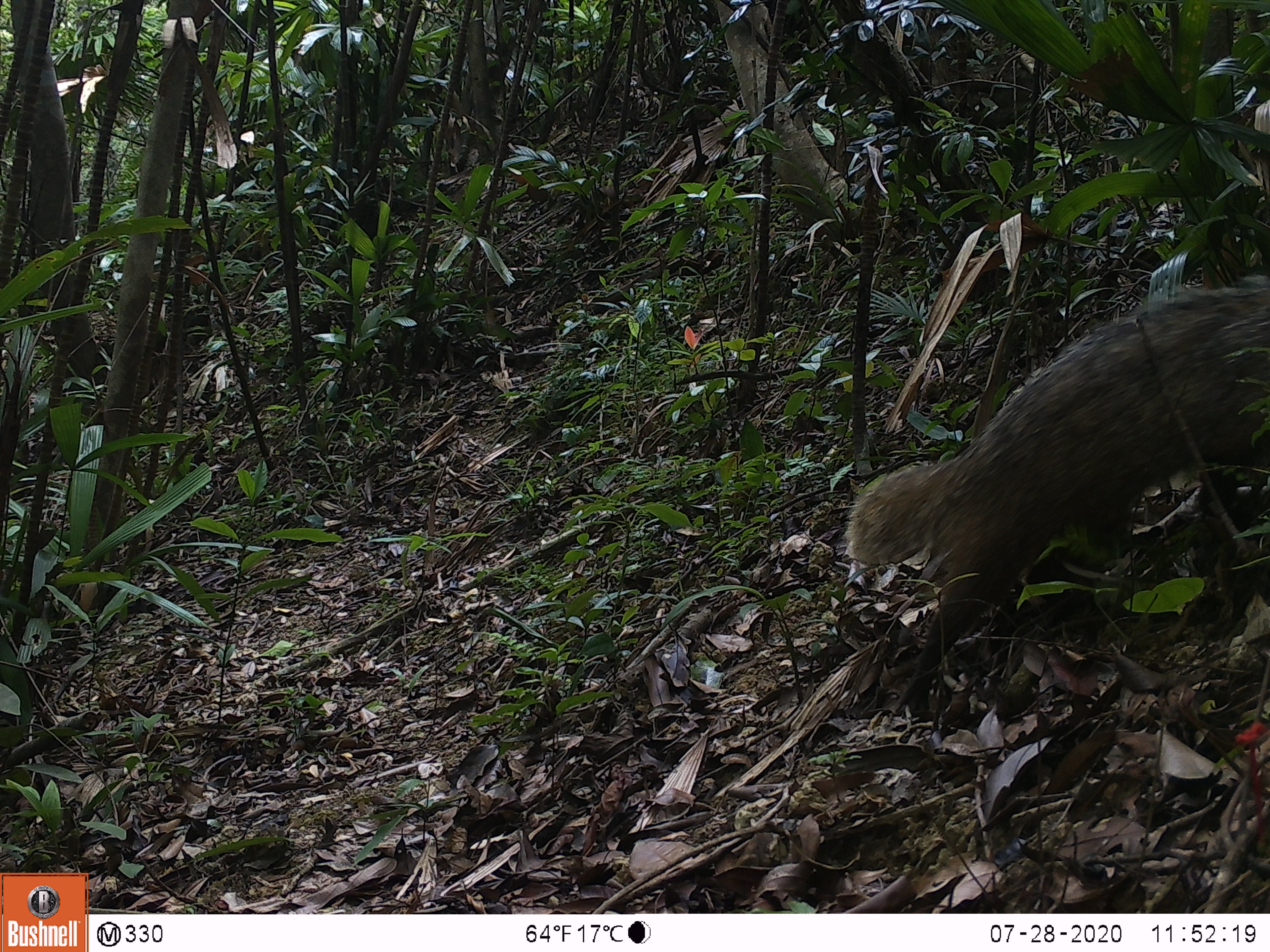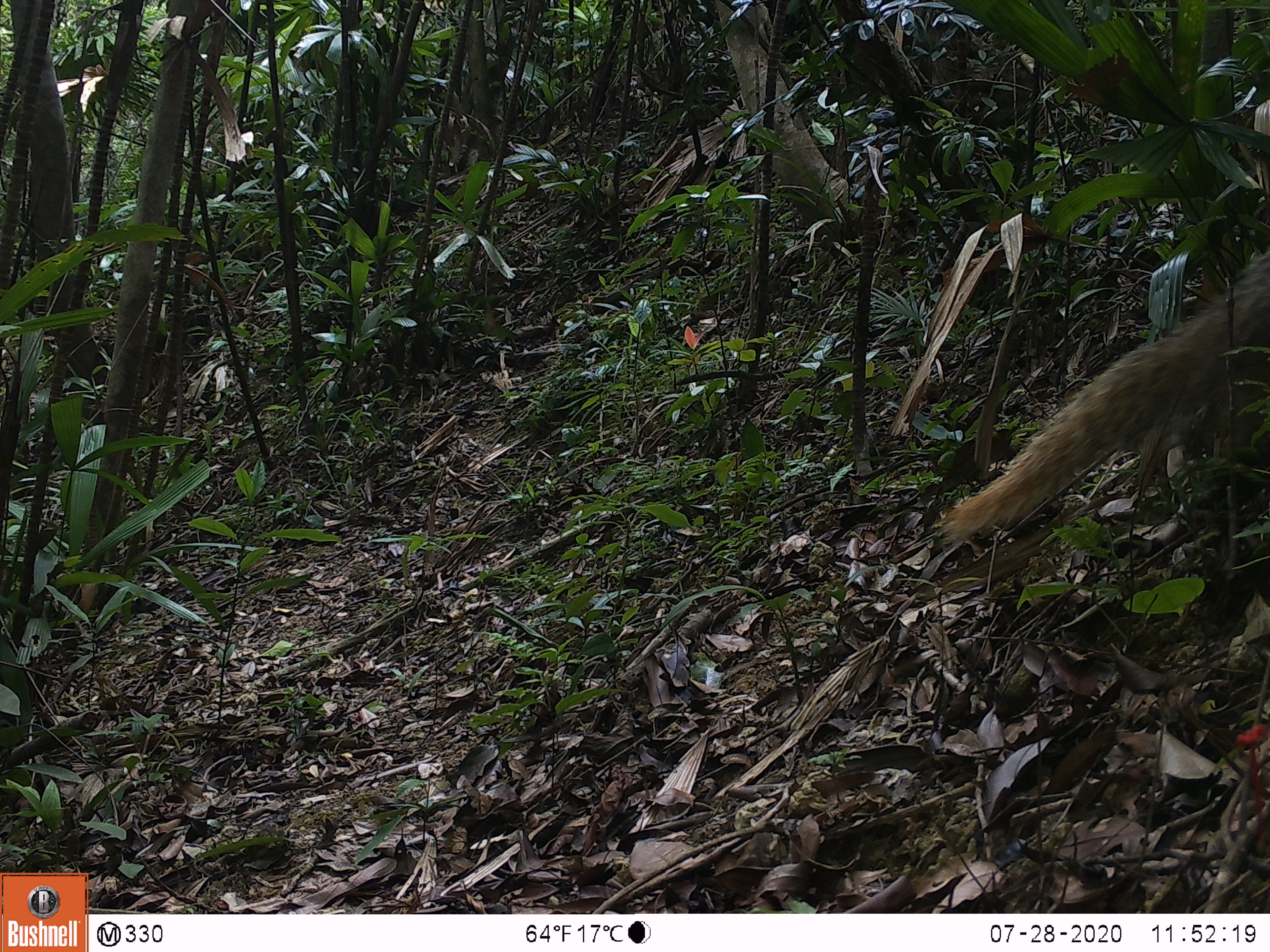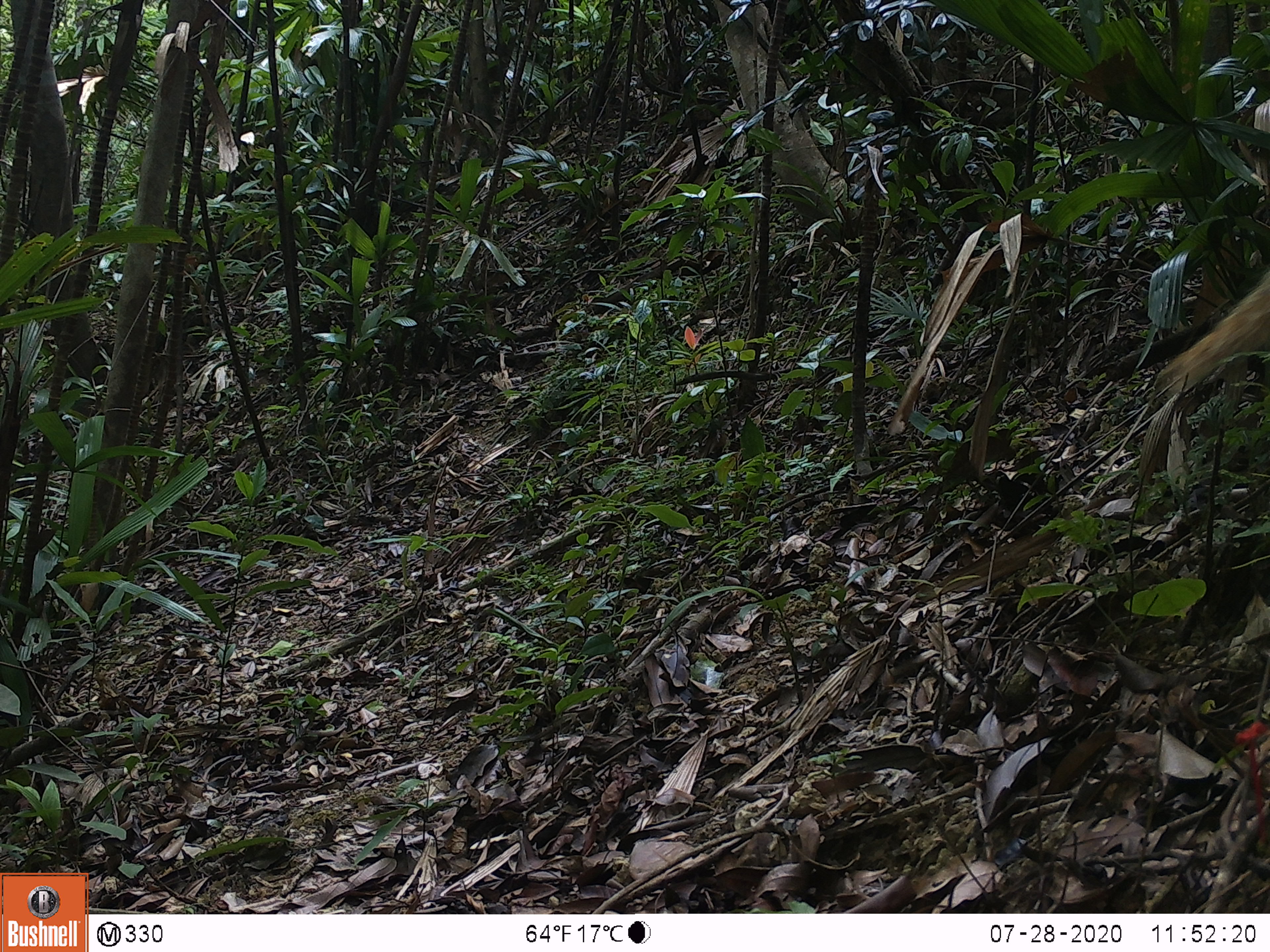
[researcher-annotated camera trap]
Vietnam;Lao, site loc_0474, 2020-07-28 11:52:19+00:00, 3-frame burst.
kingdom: Animalia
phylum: Chordata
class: Mammalia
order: Carnivora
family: Herpestidae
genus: Urva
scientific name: Urva urva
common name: crab-eating mongoose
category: crab eating mongoose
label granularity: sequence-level